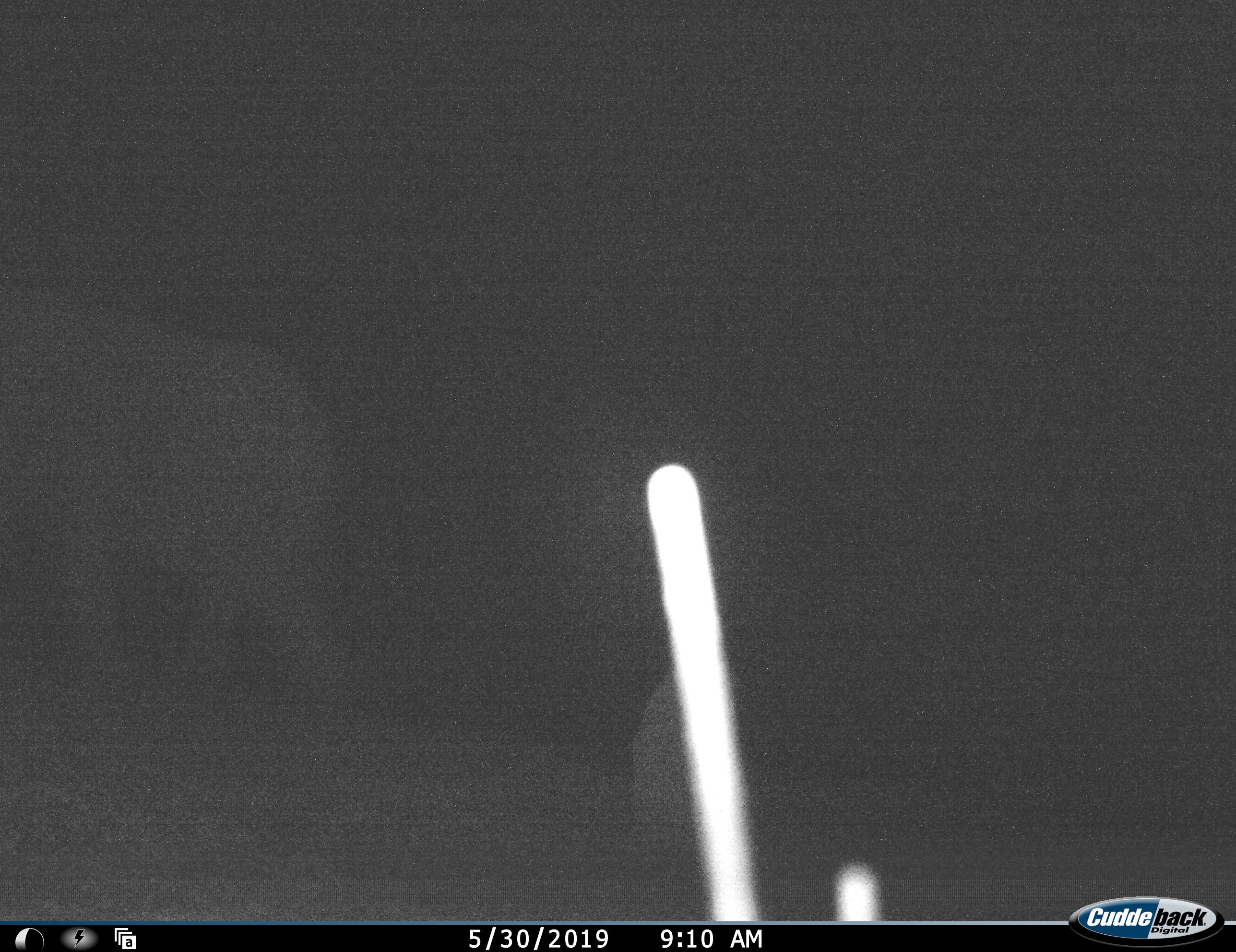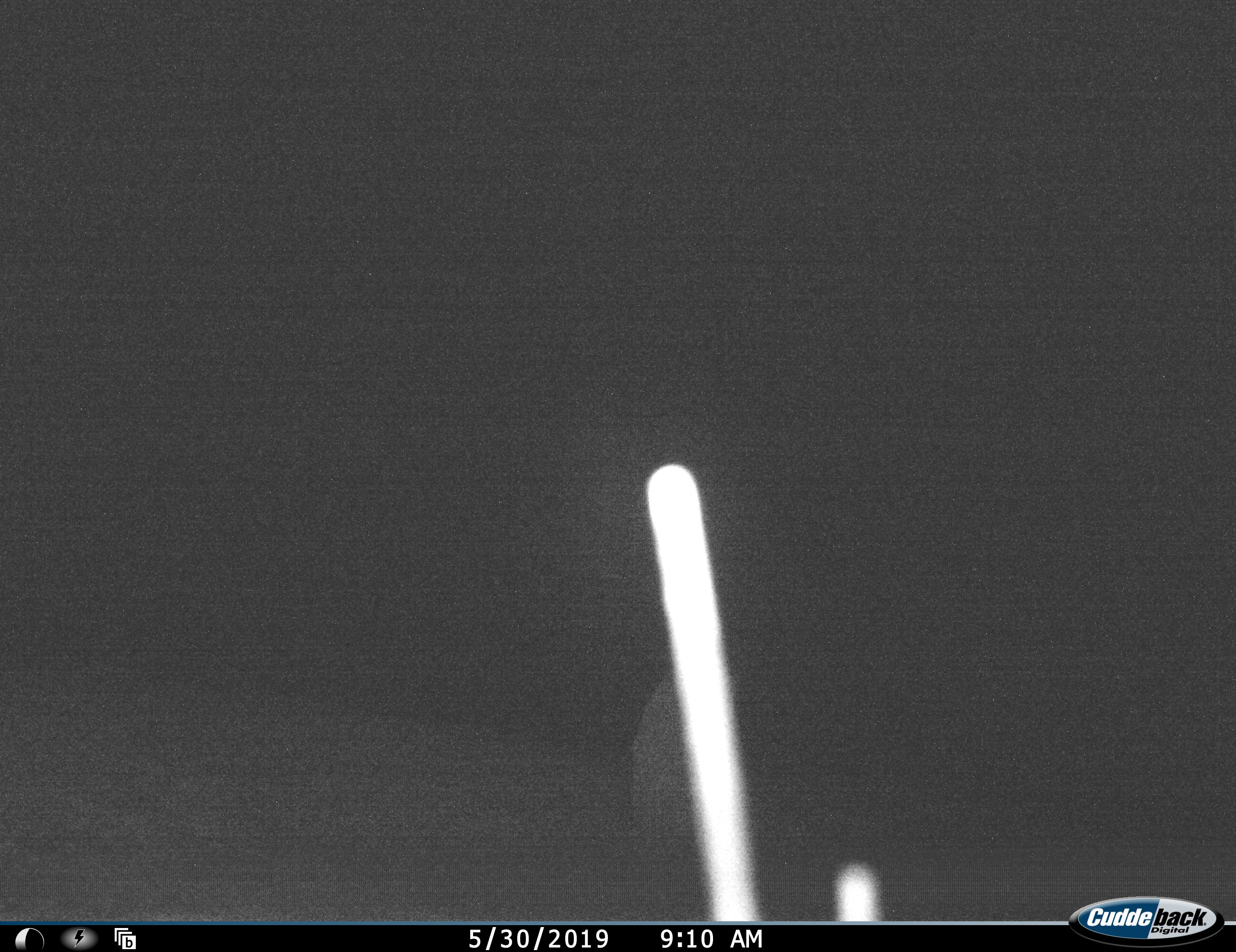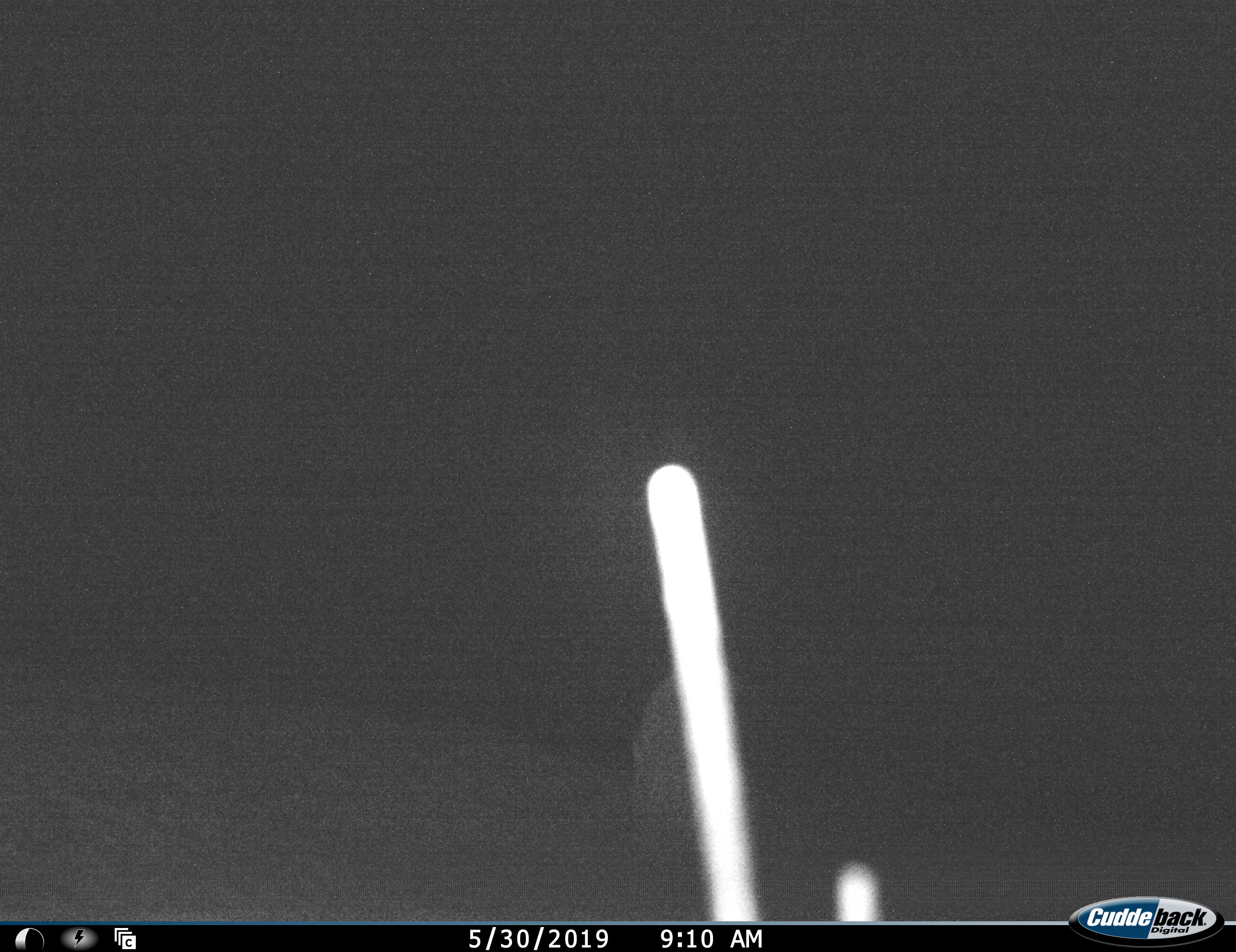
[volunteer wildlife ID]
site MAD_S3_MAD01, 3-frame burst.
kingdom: Animalia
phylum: Chordata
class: Mammalia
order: Proboscidea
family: Elephantidae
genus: Loxodonta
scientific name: Loxodonta africana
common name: african bush elephant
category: elephant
Elephant (african bush elephant) (Loxodonta africana), count 1. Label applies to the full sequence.